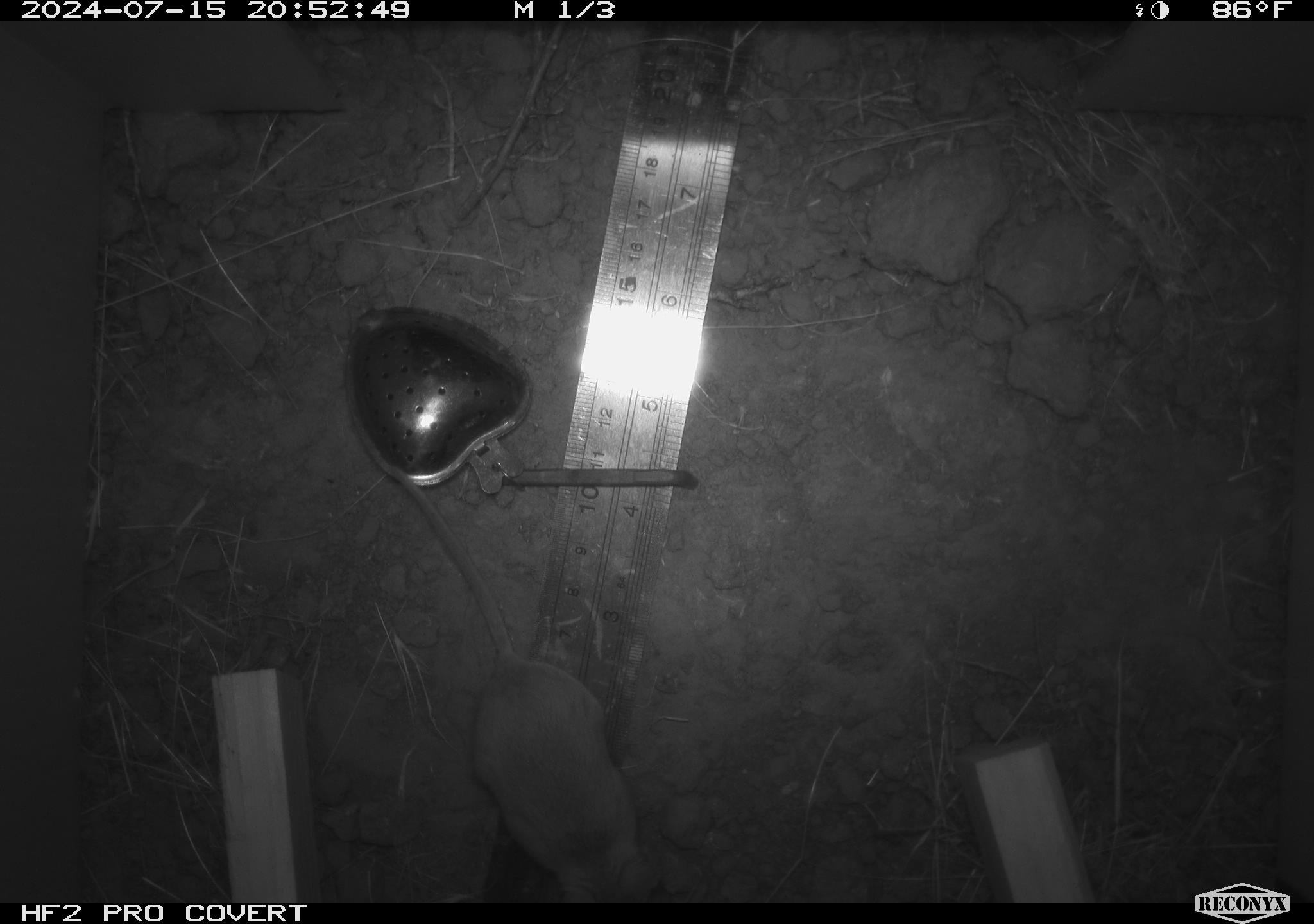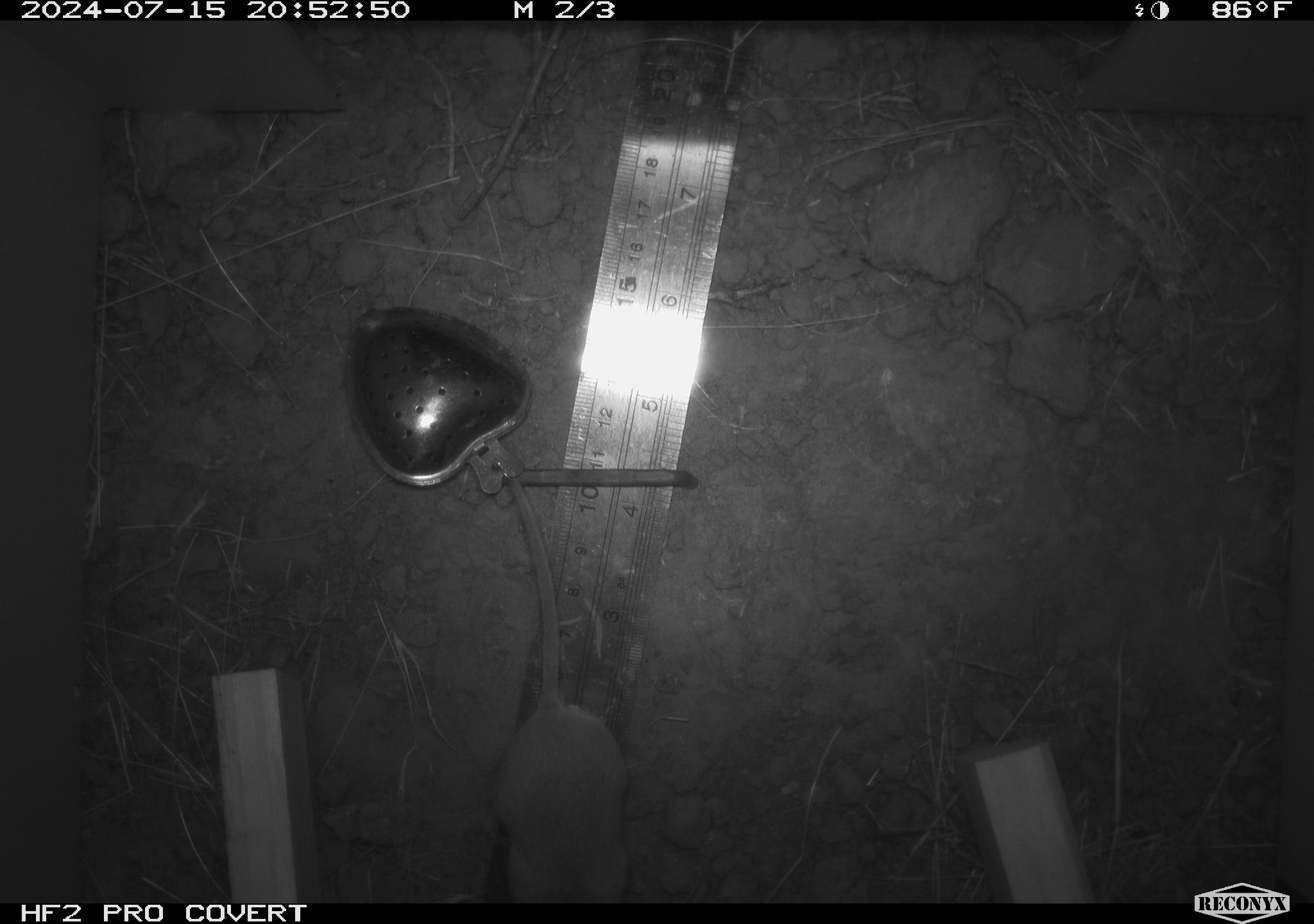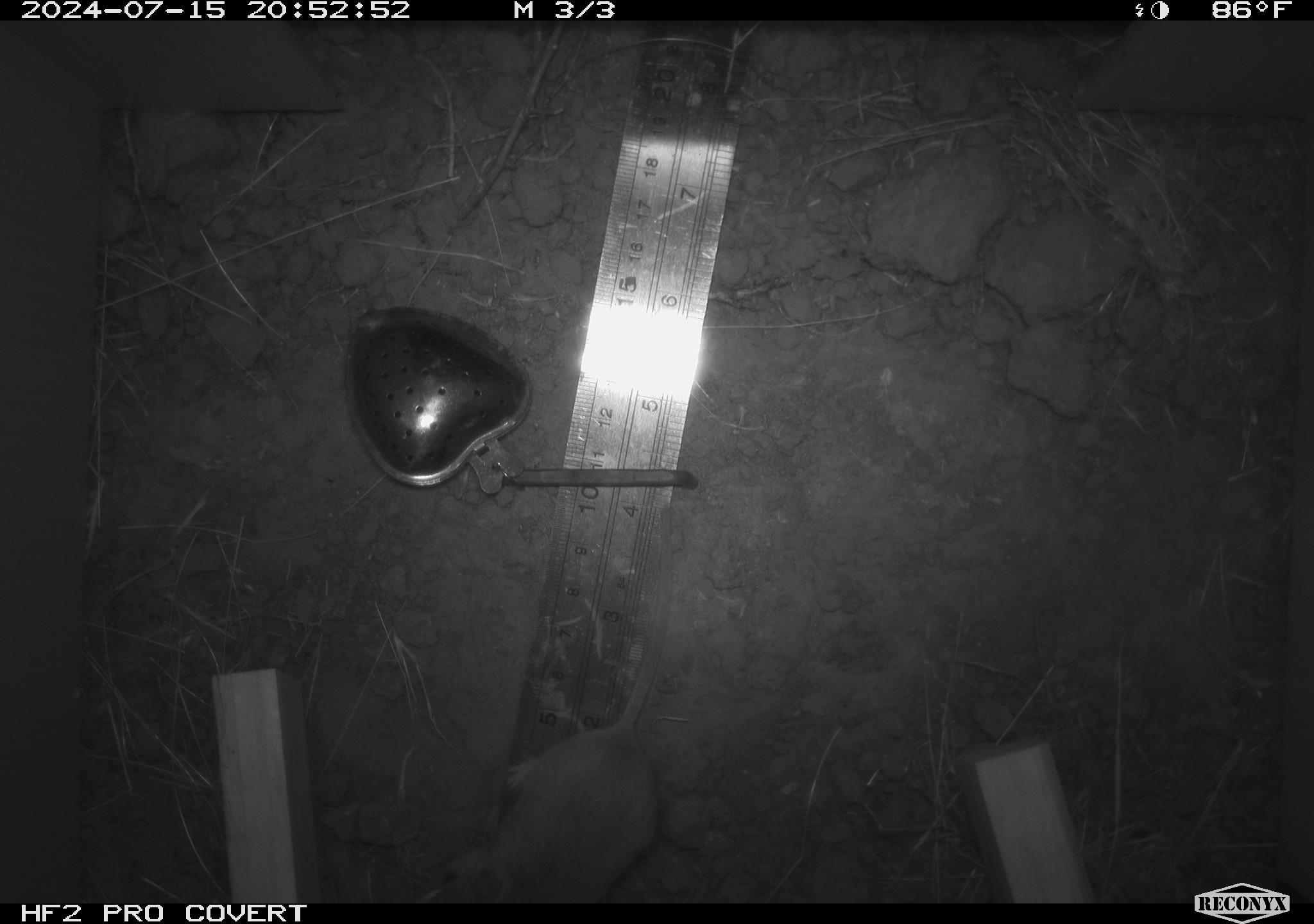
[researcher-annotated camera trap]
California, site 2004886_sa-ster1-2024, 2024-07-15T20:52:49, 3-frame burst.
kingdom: Animalia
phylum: Chordata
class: Mammalia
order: Rodentia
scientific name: Rodentia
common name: mouse species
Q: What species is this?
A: Mouse species (Rodentia).